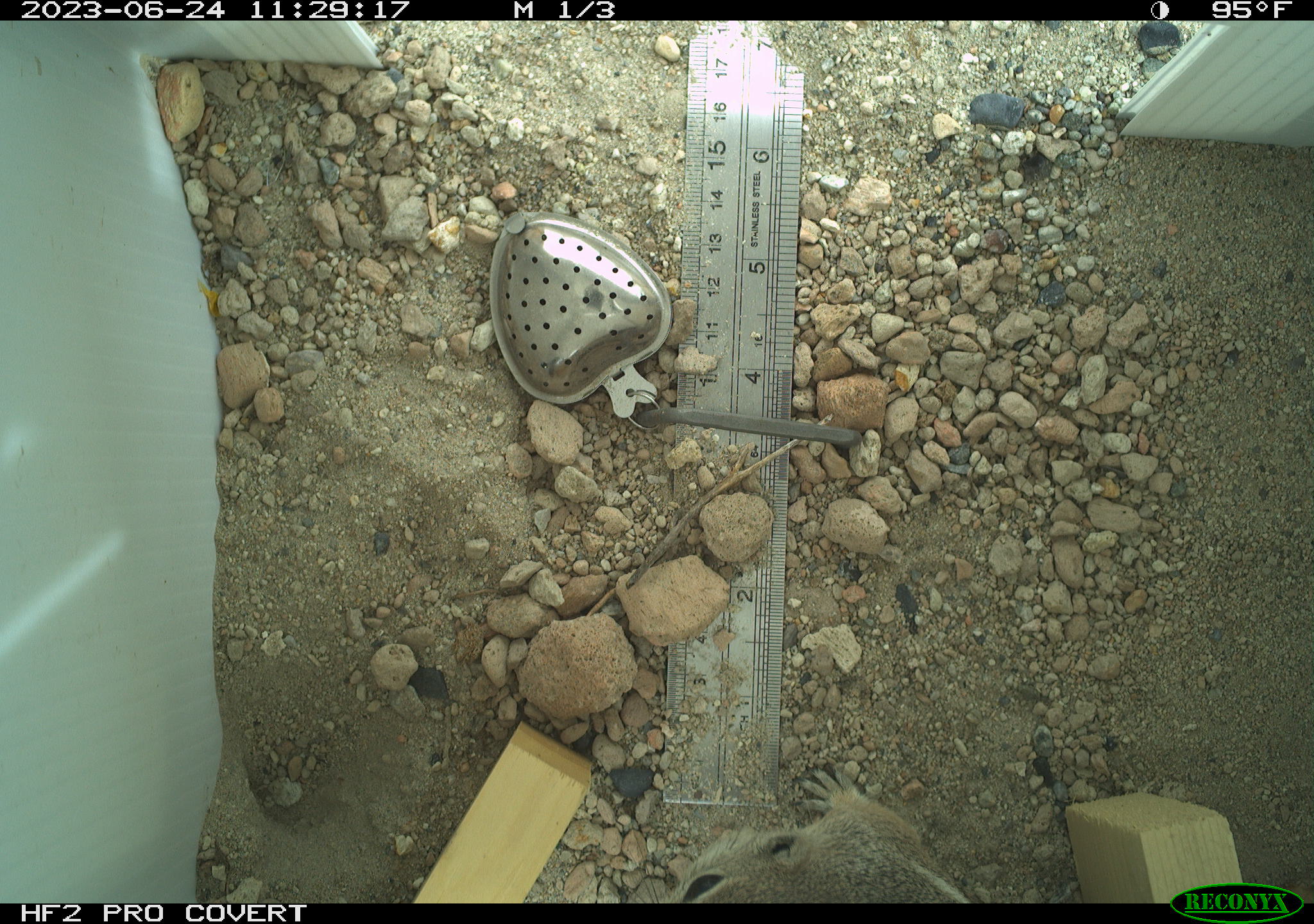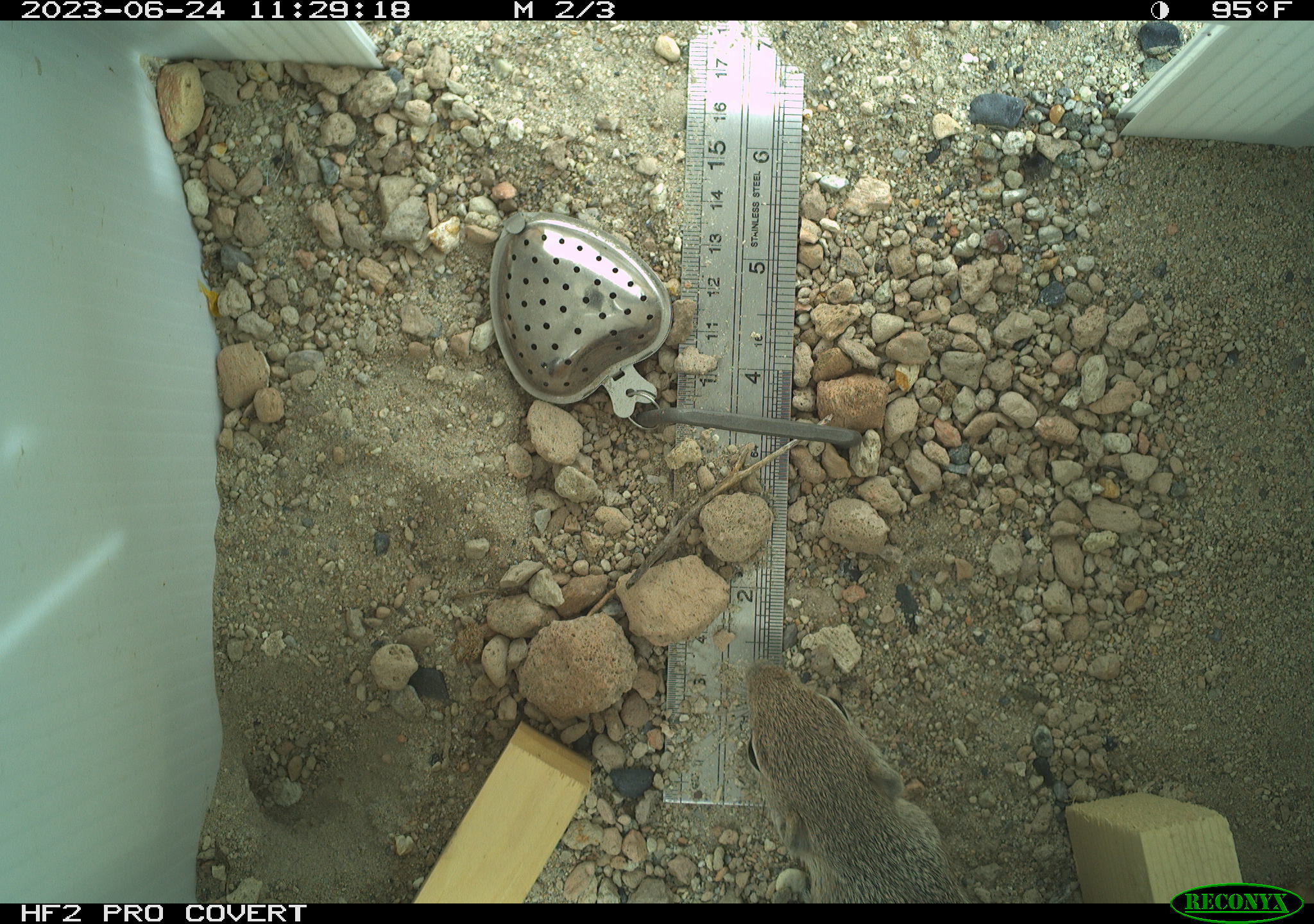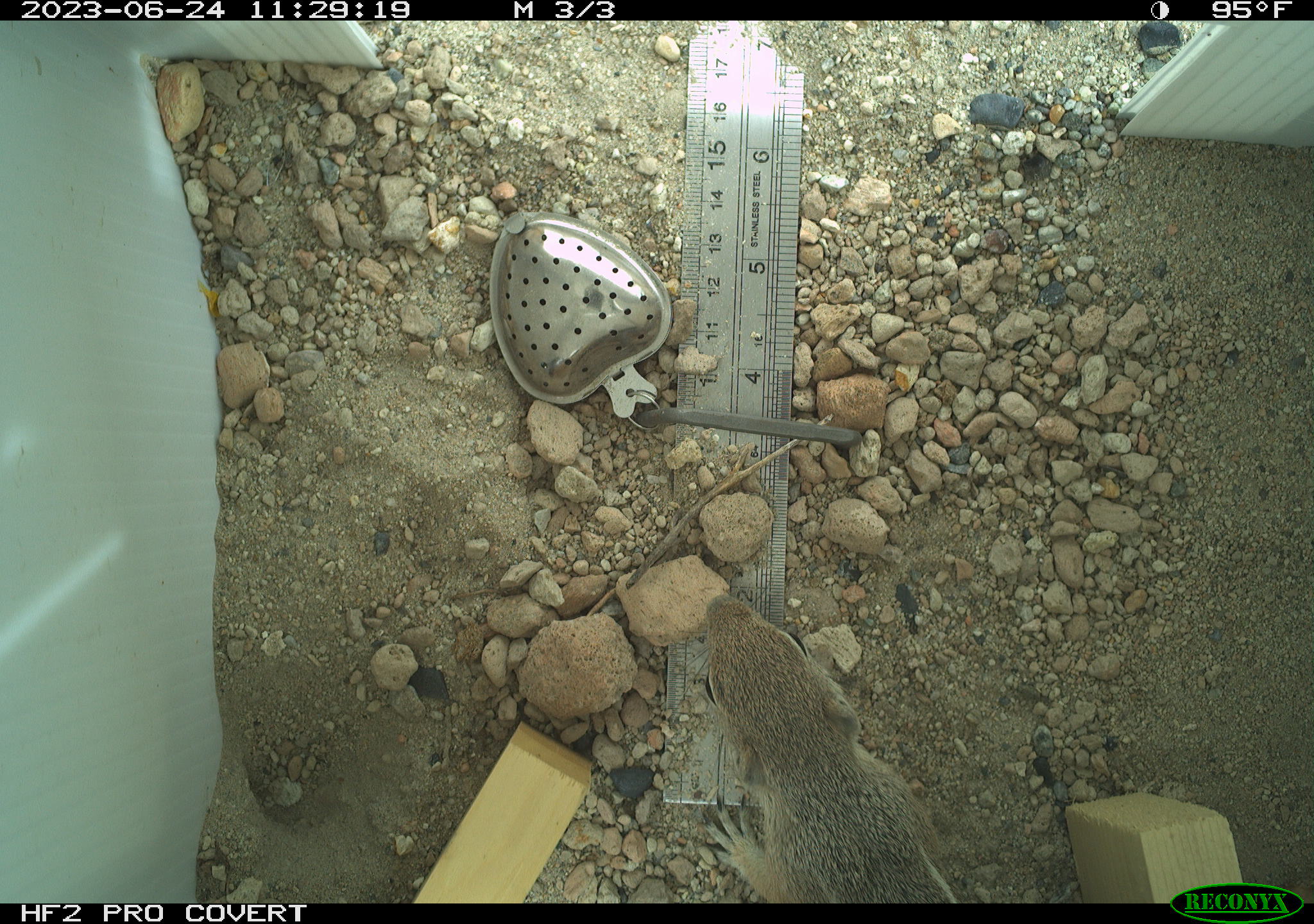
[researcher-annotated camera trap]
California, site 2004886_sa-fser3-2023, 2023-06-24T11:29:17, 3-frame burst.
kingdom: Animalia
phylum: Chordata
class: Mammalia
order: Rodentia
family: Sciuridae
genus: Ammospermophilus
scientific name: Ammospermophilus leucurus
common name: white-tailed antelope squirrel